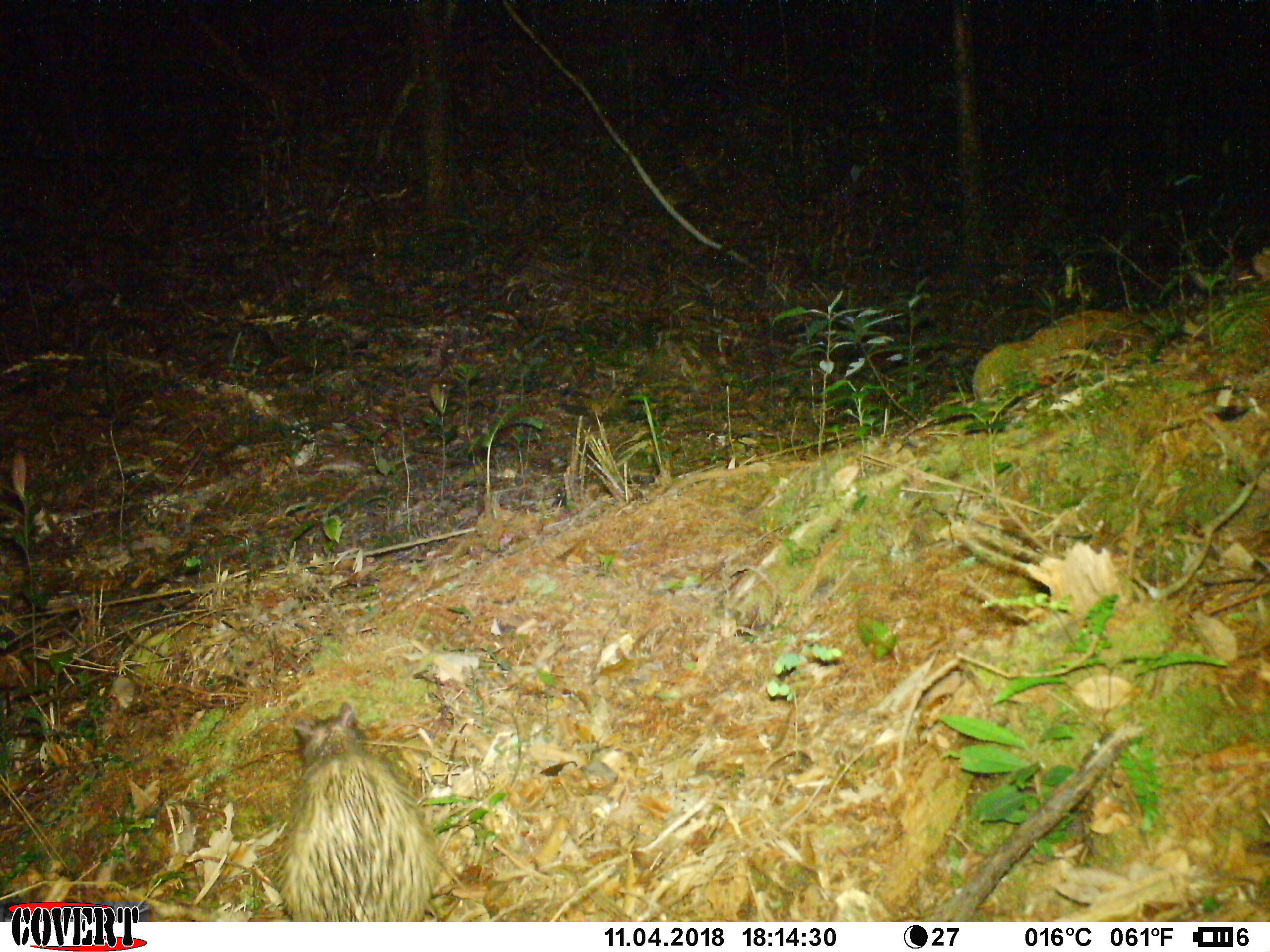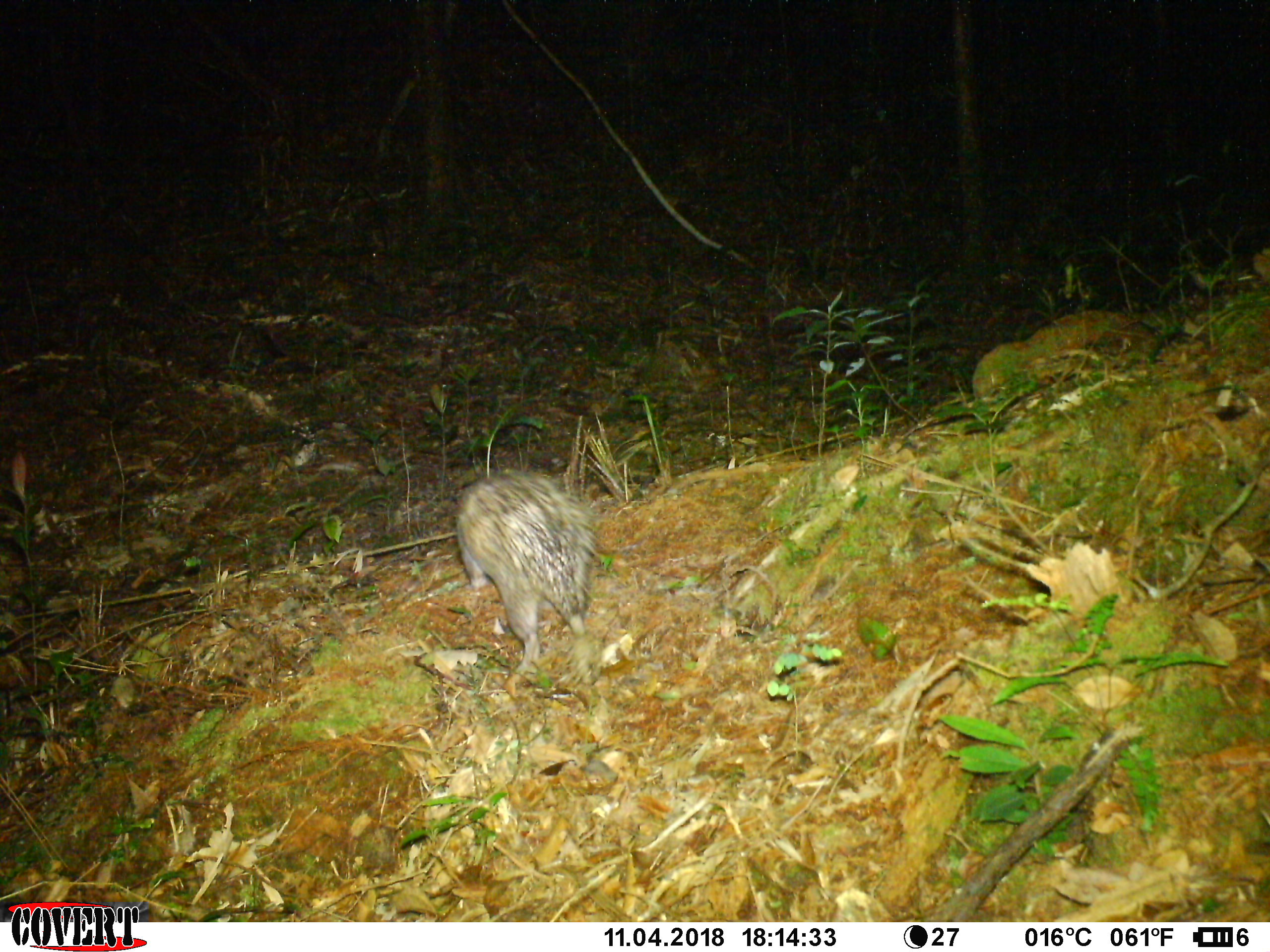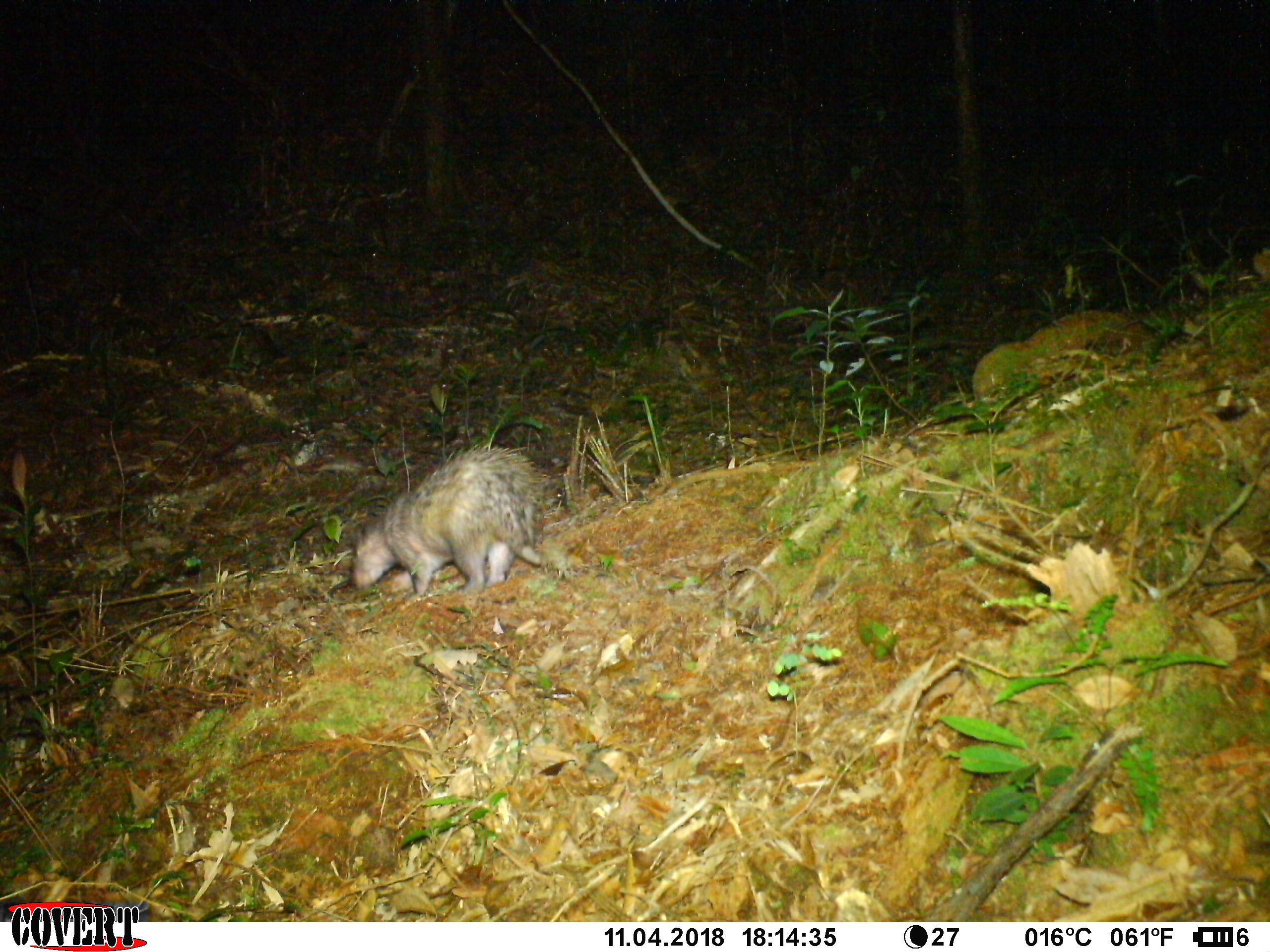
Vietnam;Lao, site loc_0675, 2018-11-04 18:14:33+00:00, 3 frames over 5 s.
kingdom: Animalia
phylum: Chordata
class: Mammalia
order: Rodentia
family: Hystricidae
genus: Atherurus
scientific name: Atherurus macrourus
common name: asiatic brush-tailed porcupine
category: asiatic brush tailed porcupine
Asiatic brush tailed porcupine (asiatic brush-tailed porcupine) (Atherurus macrourus). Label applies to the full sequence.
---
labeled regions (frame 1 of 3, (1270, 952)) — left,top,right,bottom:
asiatic brush tailed porcupine: 280,701,442,922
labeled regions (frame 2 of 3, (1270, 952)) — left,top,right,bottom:
asiatic brush tailed porcupine: 454,466,598,670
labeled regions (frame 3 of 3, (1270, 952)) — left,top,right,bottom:
asiatic brush tailed porcupine: 351,442,548,596